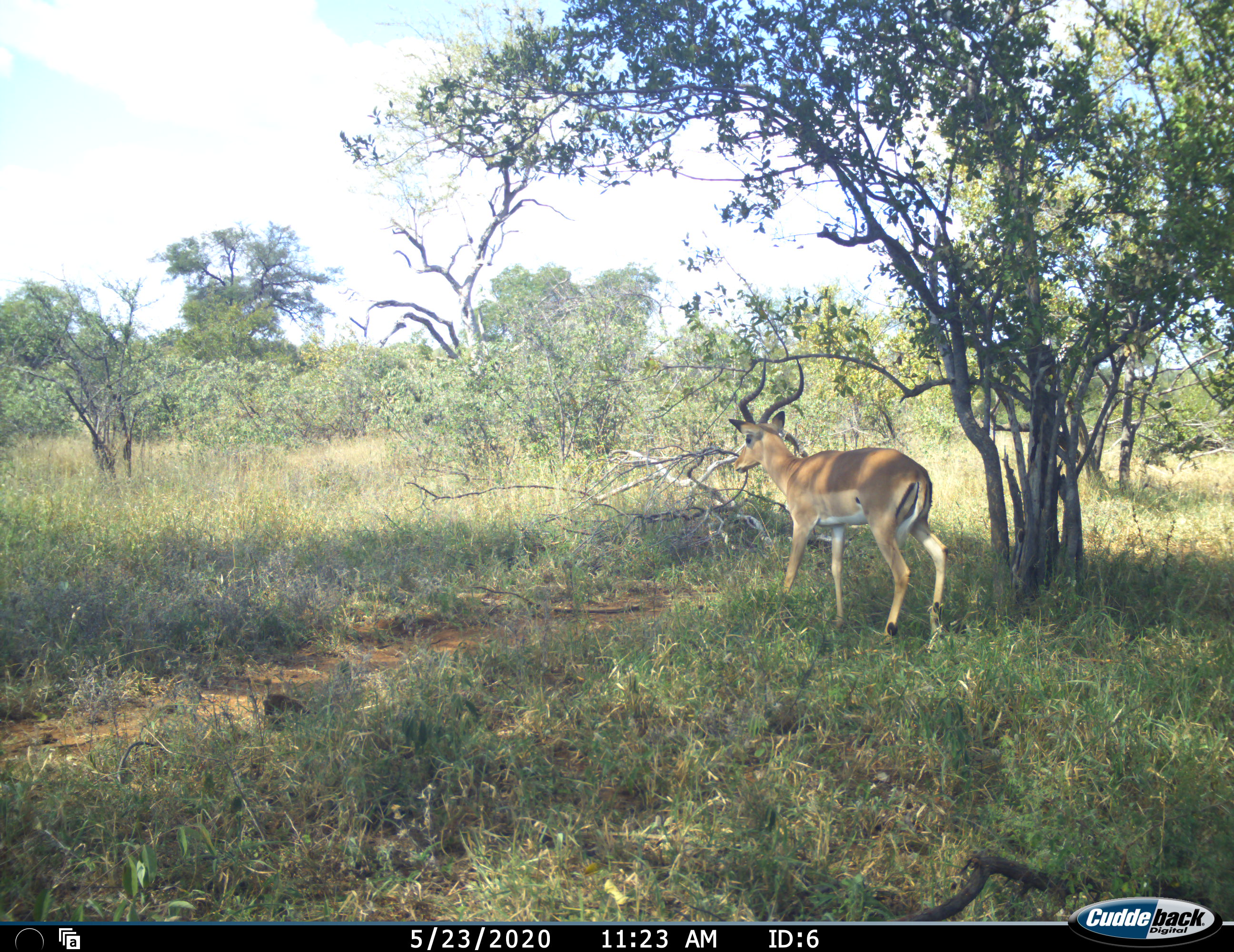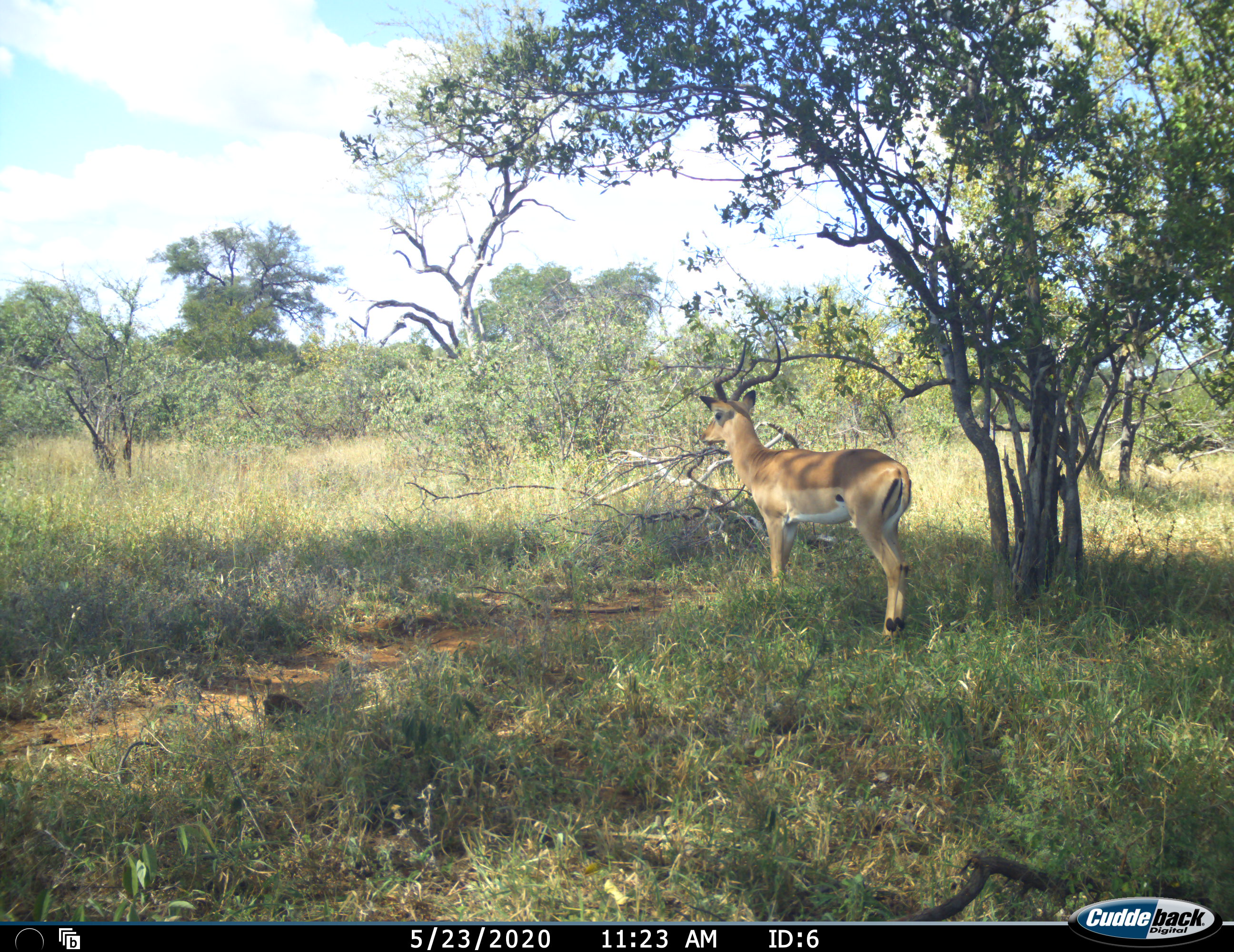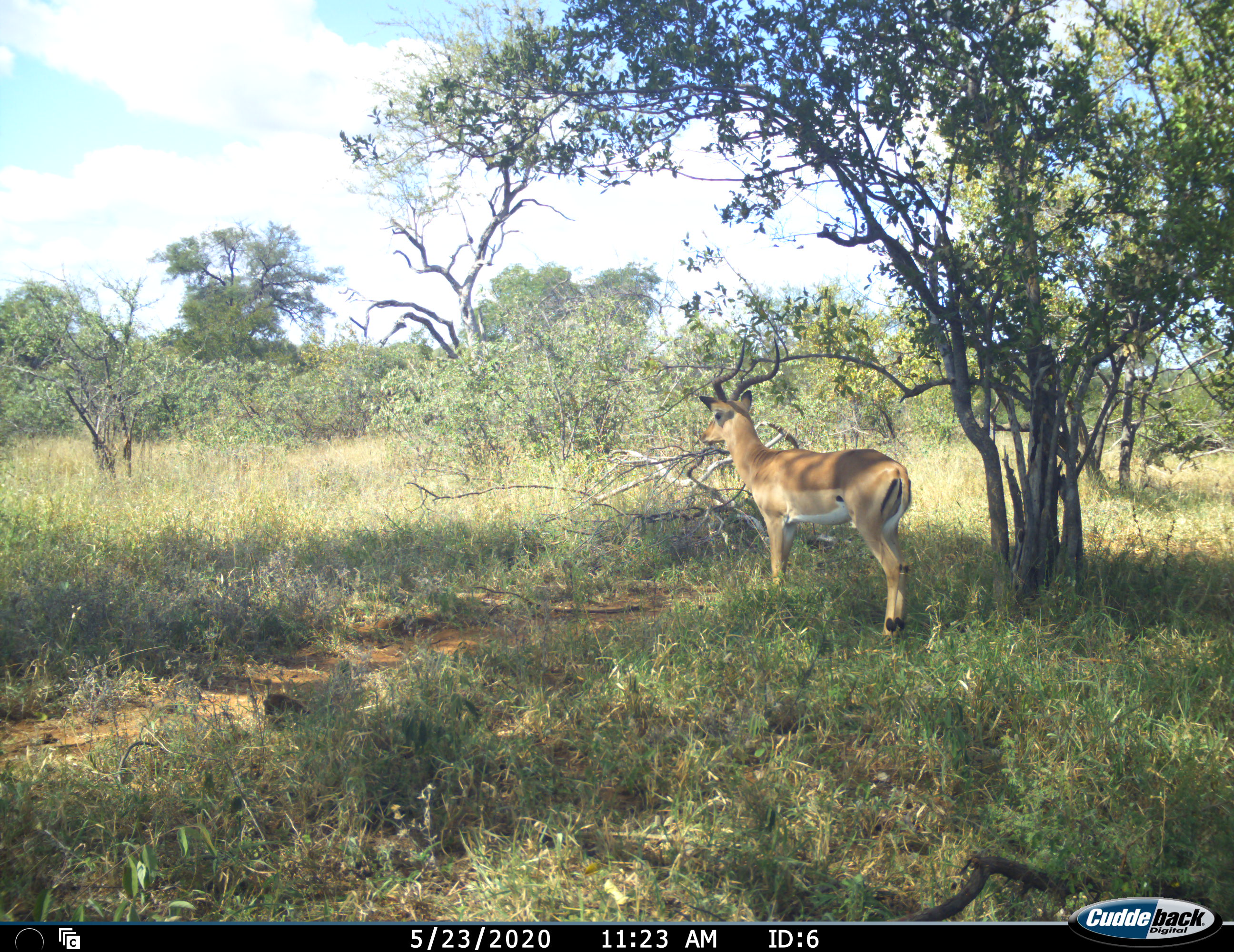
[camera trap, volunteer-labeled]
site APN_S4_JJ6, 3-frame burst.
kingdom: Animalia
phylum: Chordata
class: Mammalia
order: Artiodactyla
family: Bovidae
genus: Aepyceros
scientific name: Aepyceros melampus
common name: impala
Impala (Aepyceros melampus), count 1. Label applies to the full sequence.